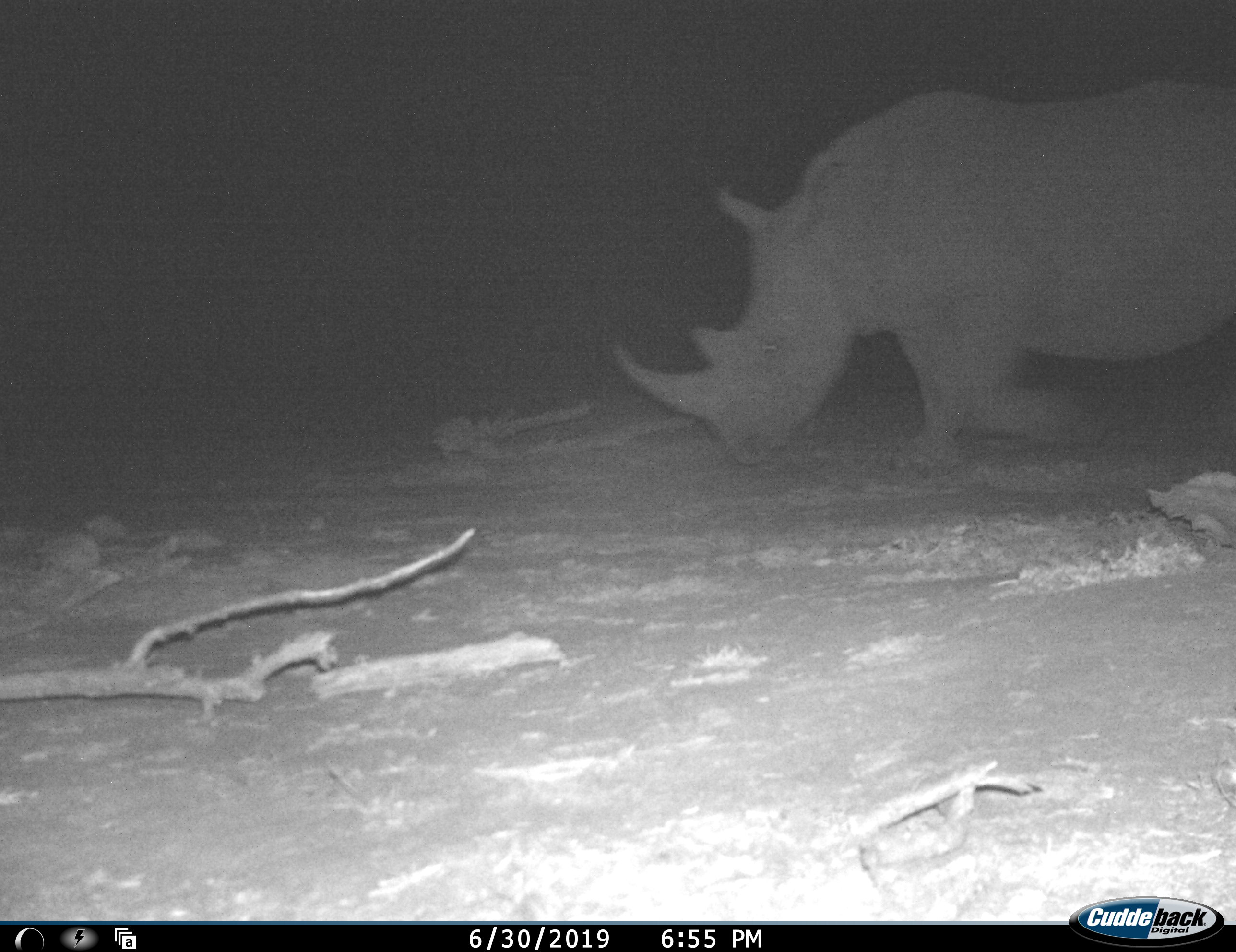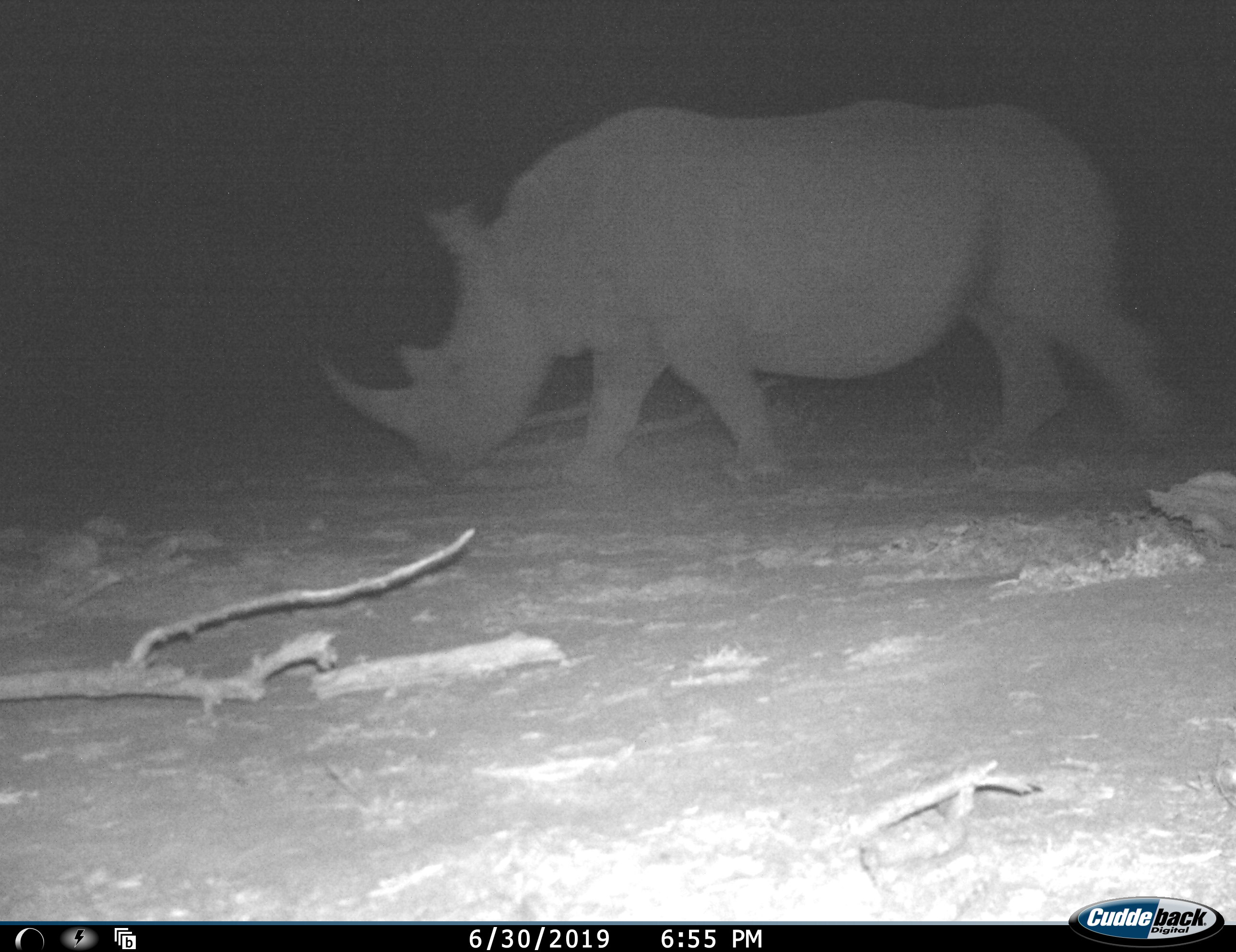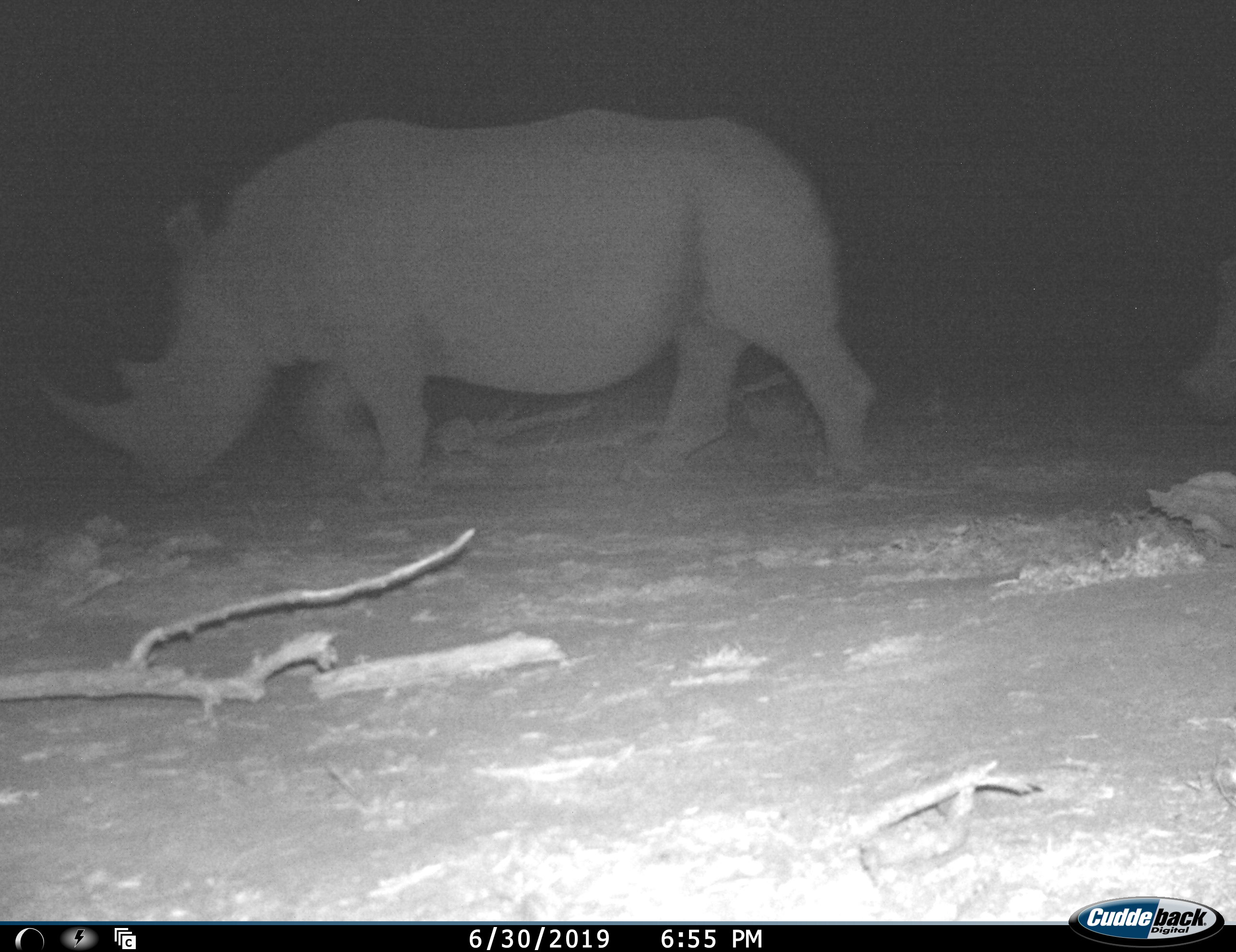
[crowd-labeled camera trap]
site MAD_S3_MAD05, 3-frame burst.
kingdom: Animalia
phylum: Chordata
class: Mammalia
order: Perissodactyla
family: Rhinocerotidae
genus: Ceratotherium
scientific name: Ceratotherium simum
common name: white rhinoceros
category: rhinoceroswhite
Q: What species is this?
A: Rhinoceroswhite (white rhinoceros) (Ceratotherium simum).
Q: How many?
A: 2.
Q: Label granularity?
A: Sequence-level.